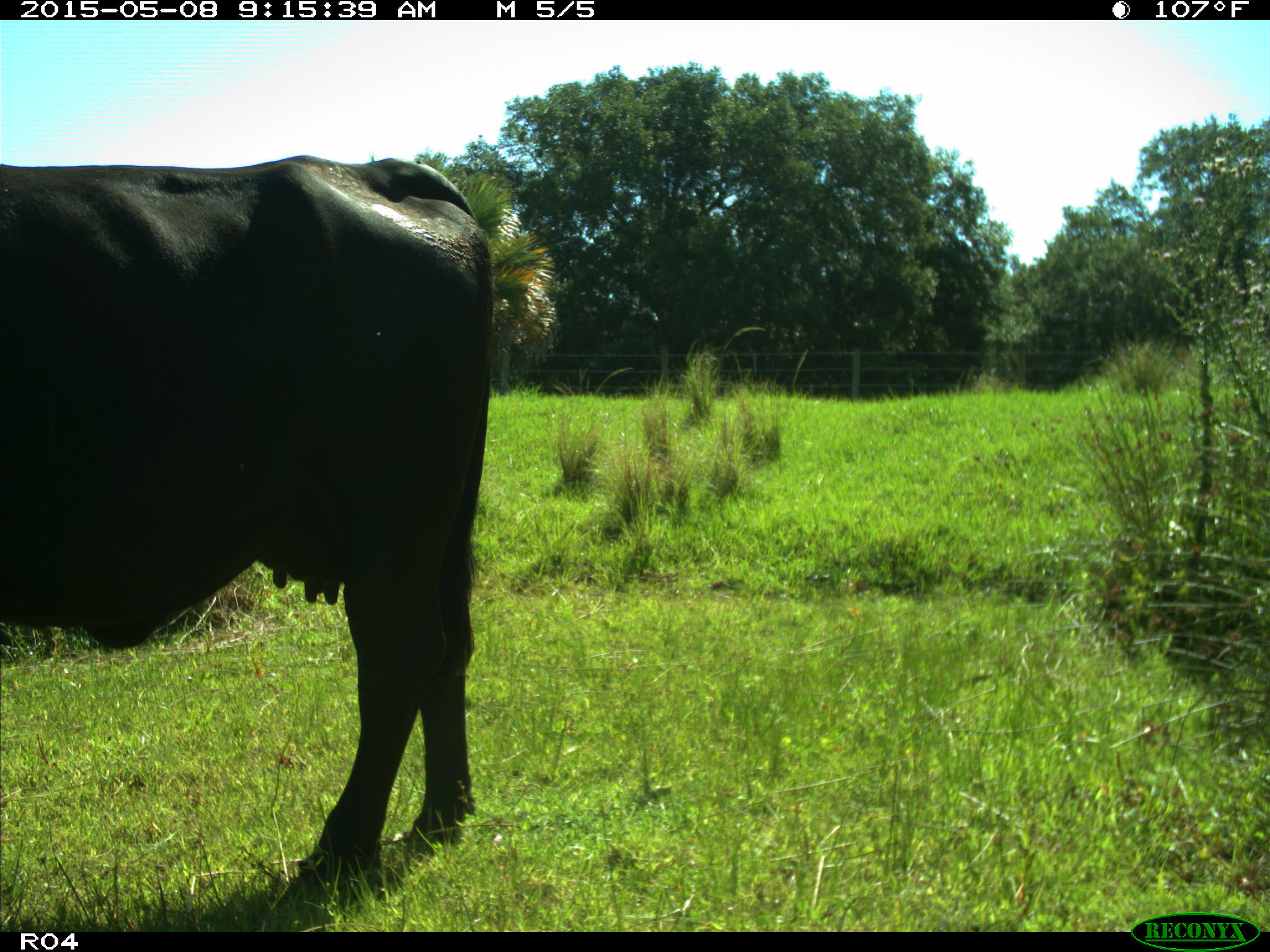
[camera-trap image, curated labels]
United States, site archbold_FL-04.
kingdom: Animalia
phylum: Chordata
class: Mammalia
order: Artiodactyla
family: Bovidae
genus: Bos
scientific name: Bos taurus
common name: domestic cow